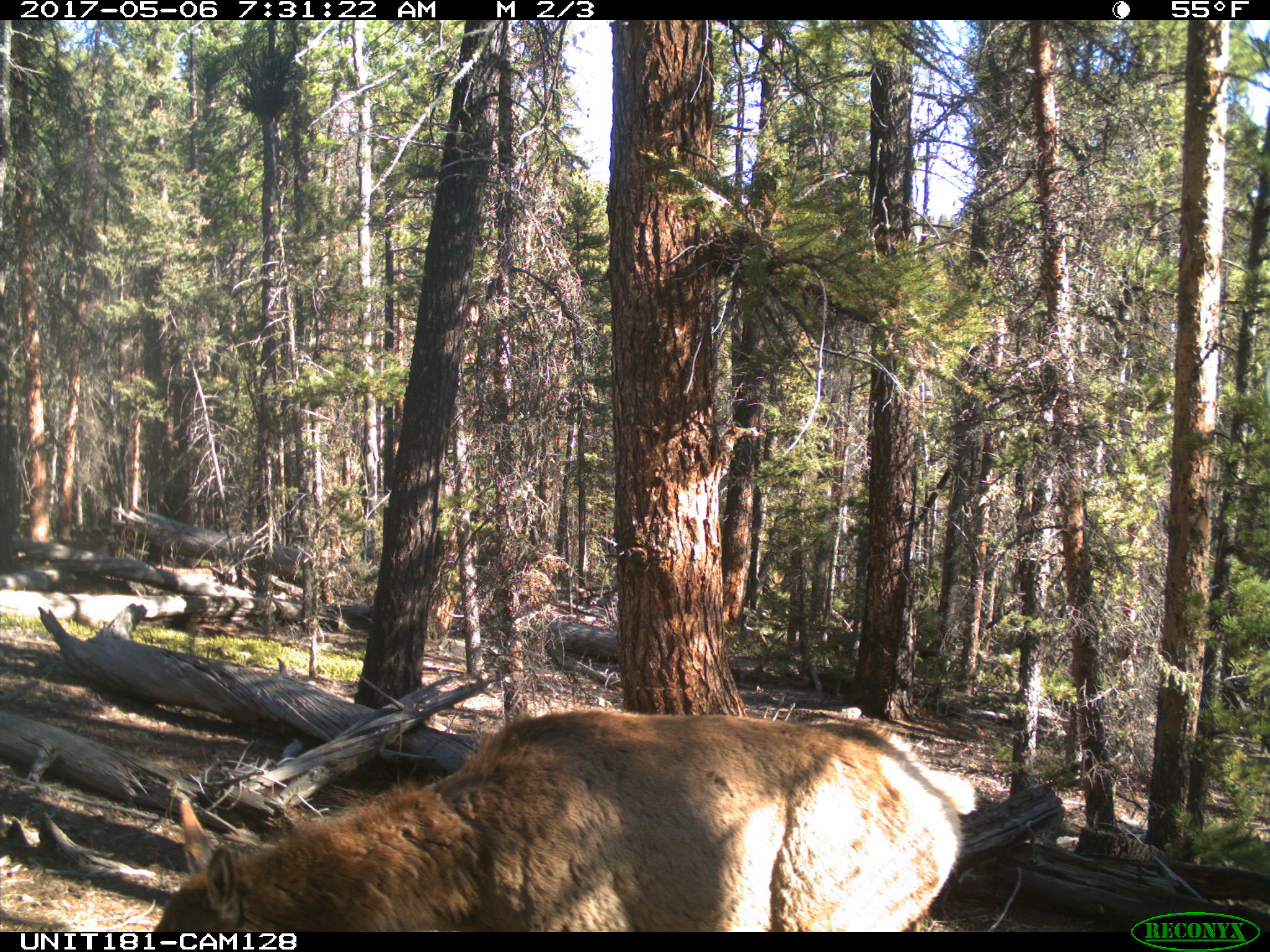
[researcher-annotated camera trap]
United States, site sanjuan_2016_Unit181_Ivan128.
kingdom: Animalia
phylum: Chordata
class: Mammalia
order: Artiodactyla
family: Cervidae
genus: Cervus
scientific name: Cervus elaphus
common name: red deer